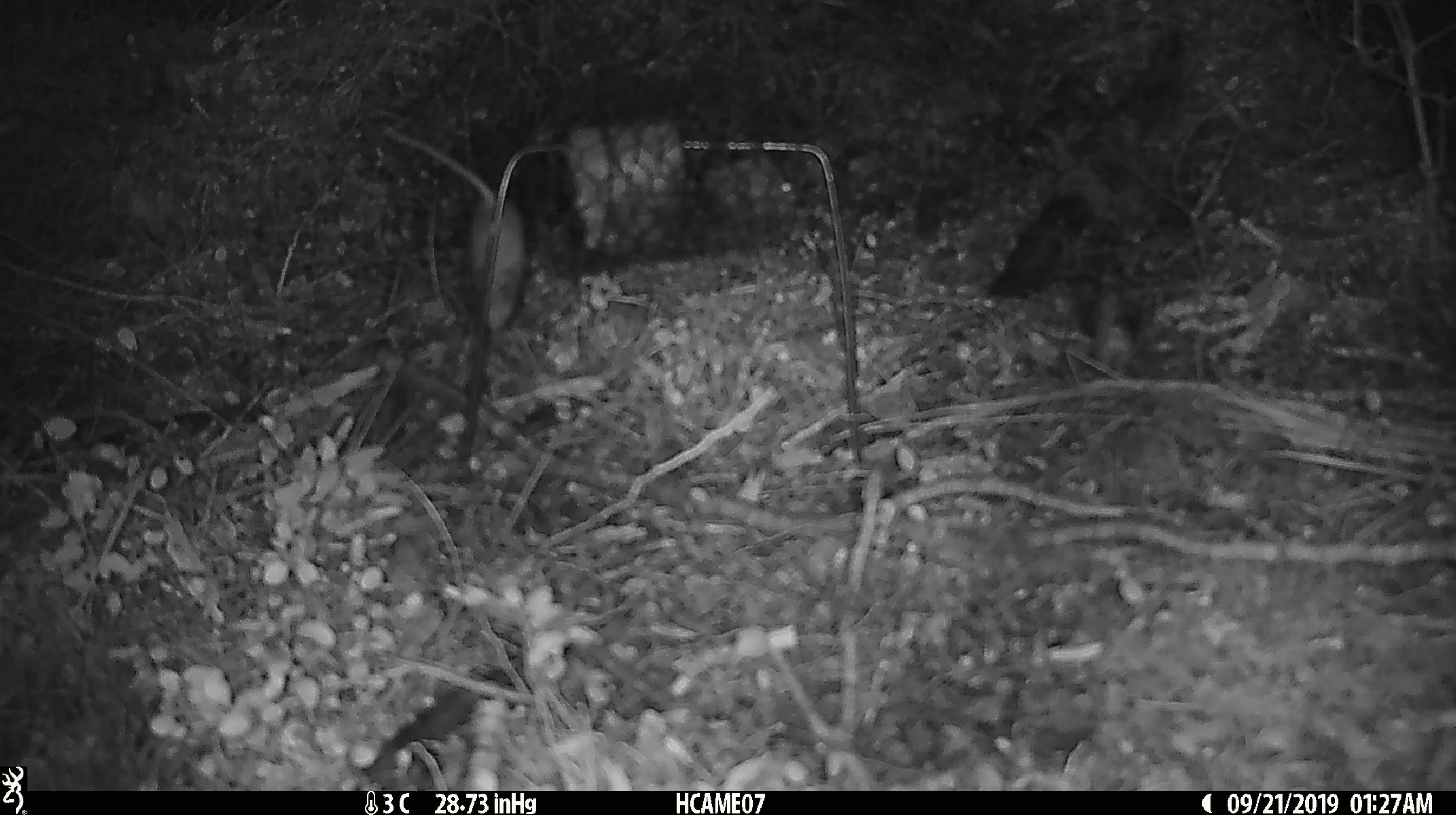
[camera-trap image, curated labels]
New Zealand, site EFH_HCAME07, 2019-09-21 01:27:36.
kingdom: Animalia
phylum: Chordata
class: Mammalia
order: Rodentia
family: Muridae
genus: Mus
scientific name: Mus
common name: mouse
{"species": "mouse (Mus)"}